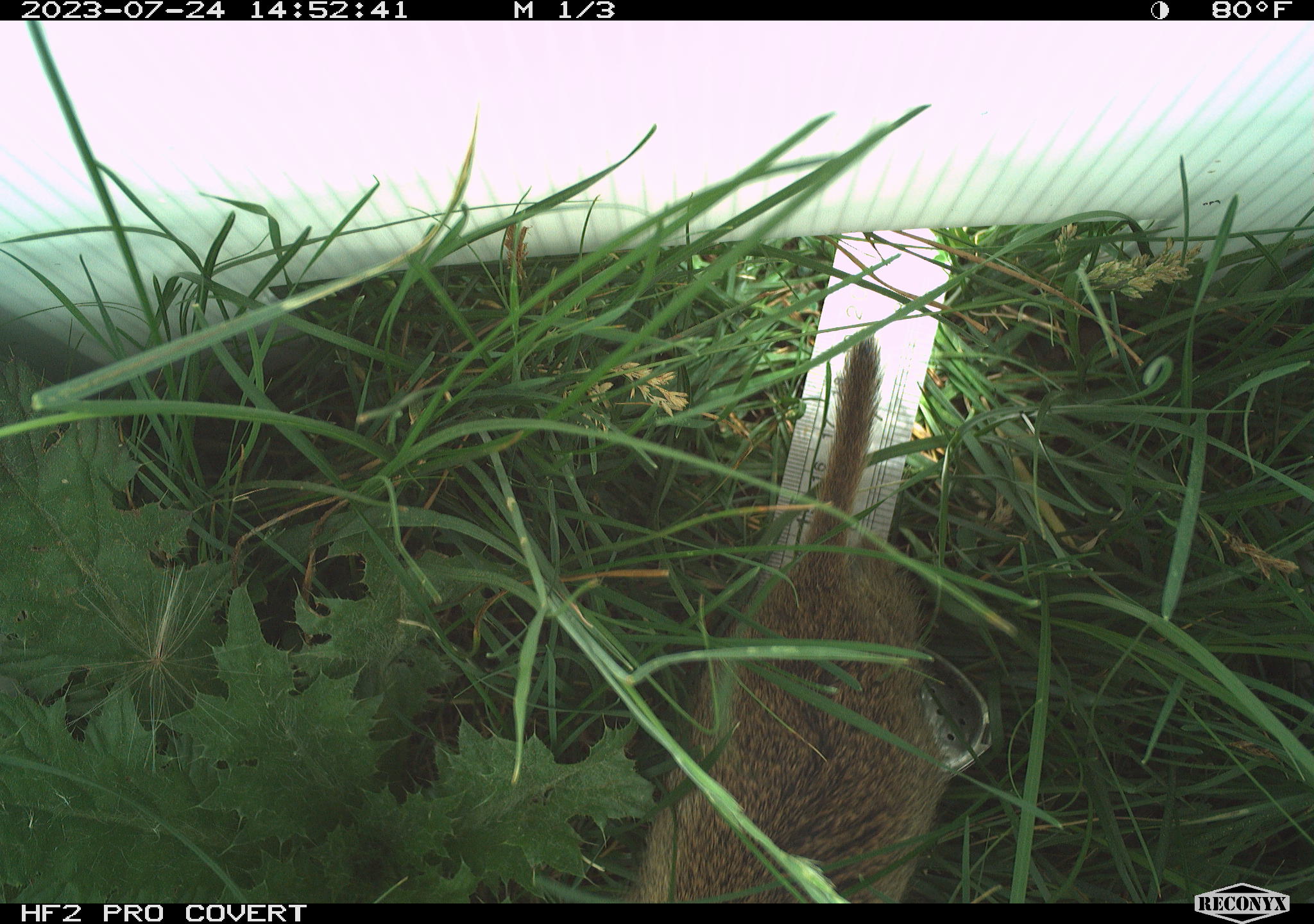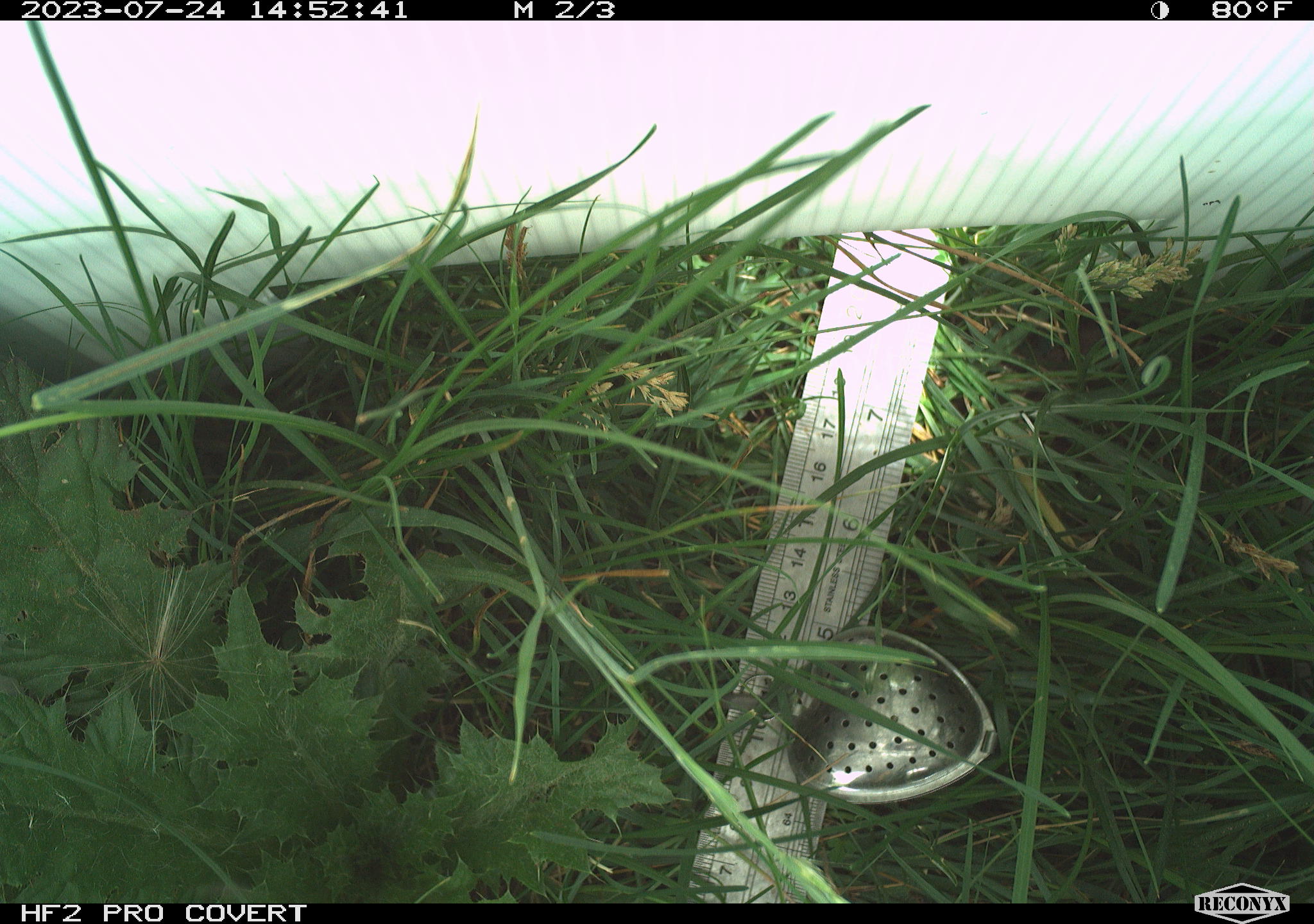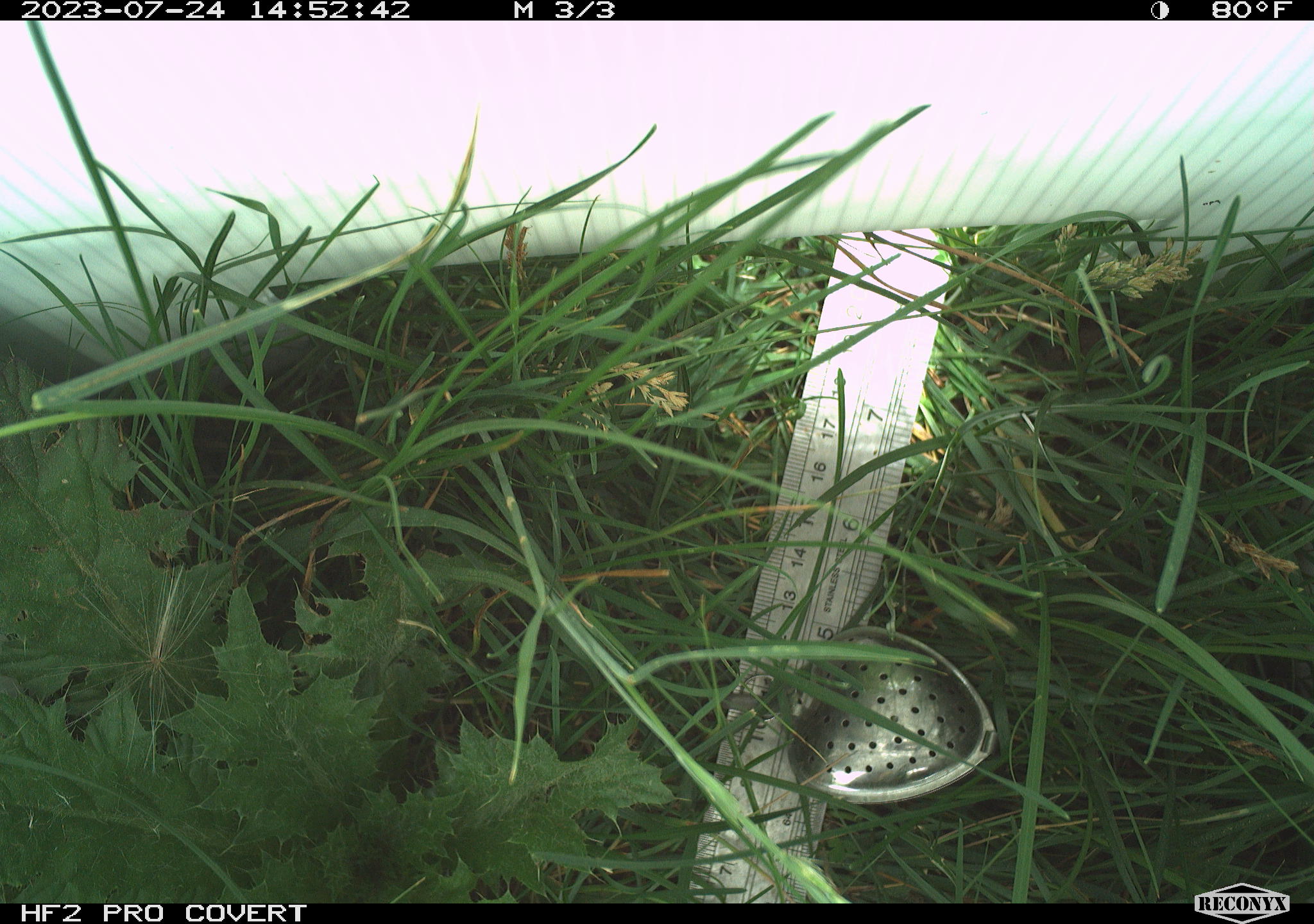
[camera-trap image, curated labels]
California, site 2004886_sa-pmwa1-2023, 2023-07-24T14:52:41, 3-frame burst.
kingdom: Animalia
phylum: Chordata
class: Mammalia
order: Rodentia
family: Sciuridae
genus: Urocitellus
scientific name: Urocitellus beldingi beldingi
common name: belding's ground squirrel